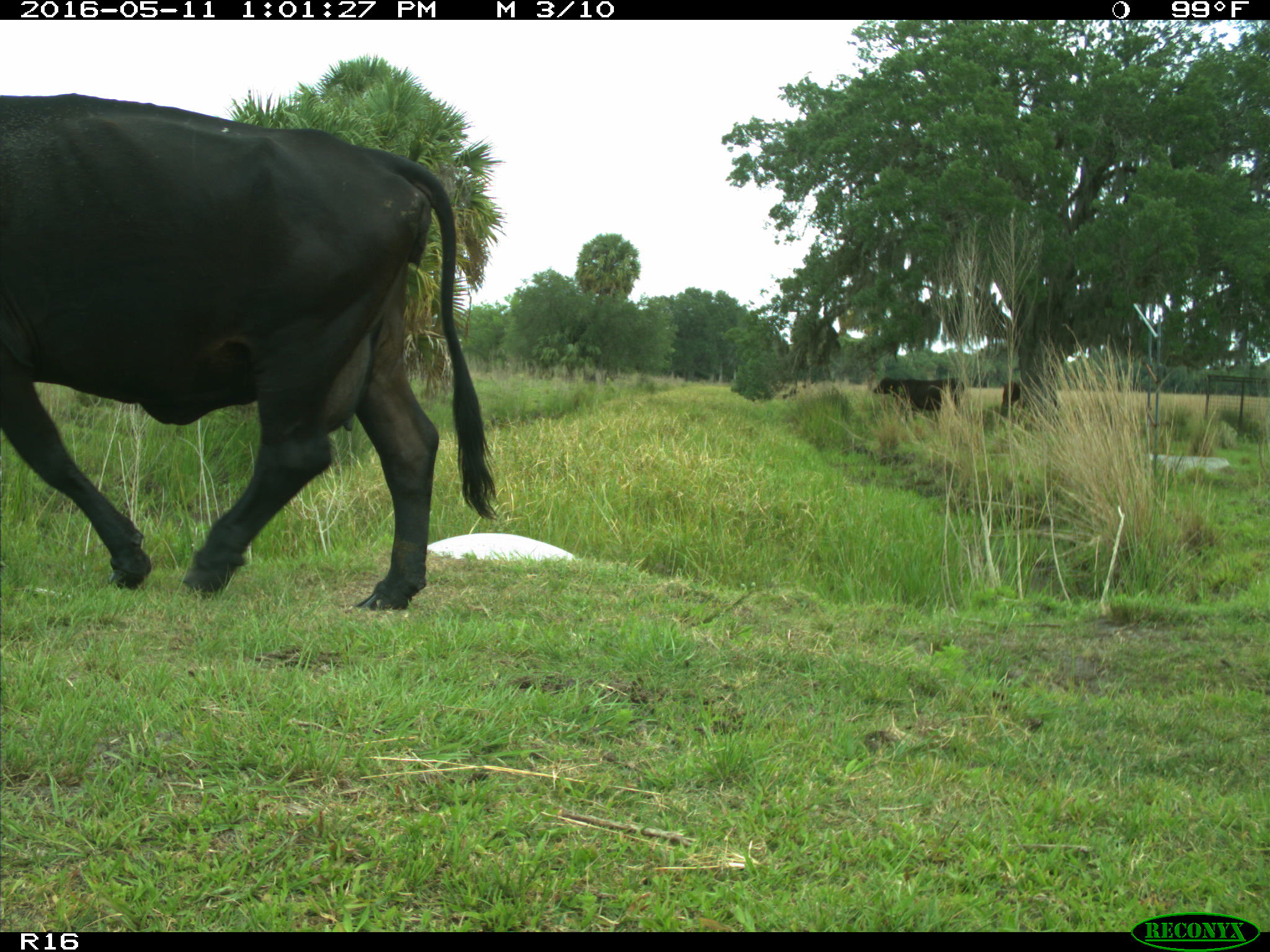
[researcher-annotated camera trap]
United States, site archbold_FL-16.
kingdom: Animalia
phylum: Chordata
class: Mammalia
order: Artiodactyla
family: Bovidae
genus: Bos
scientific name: Bos taurus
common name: domestic cow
Bos taurus (domestic cow).